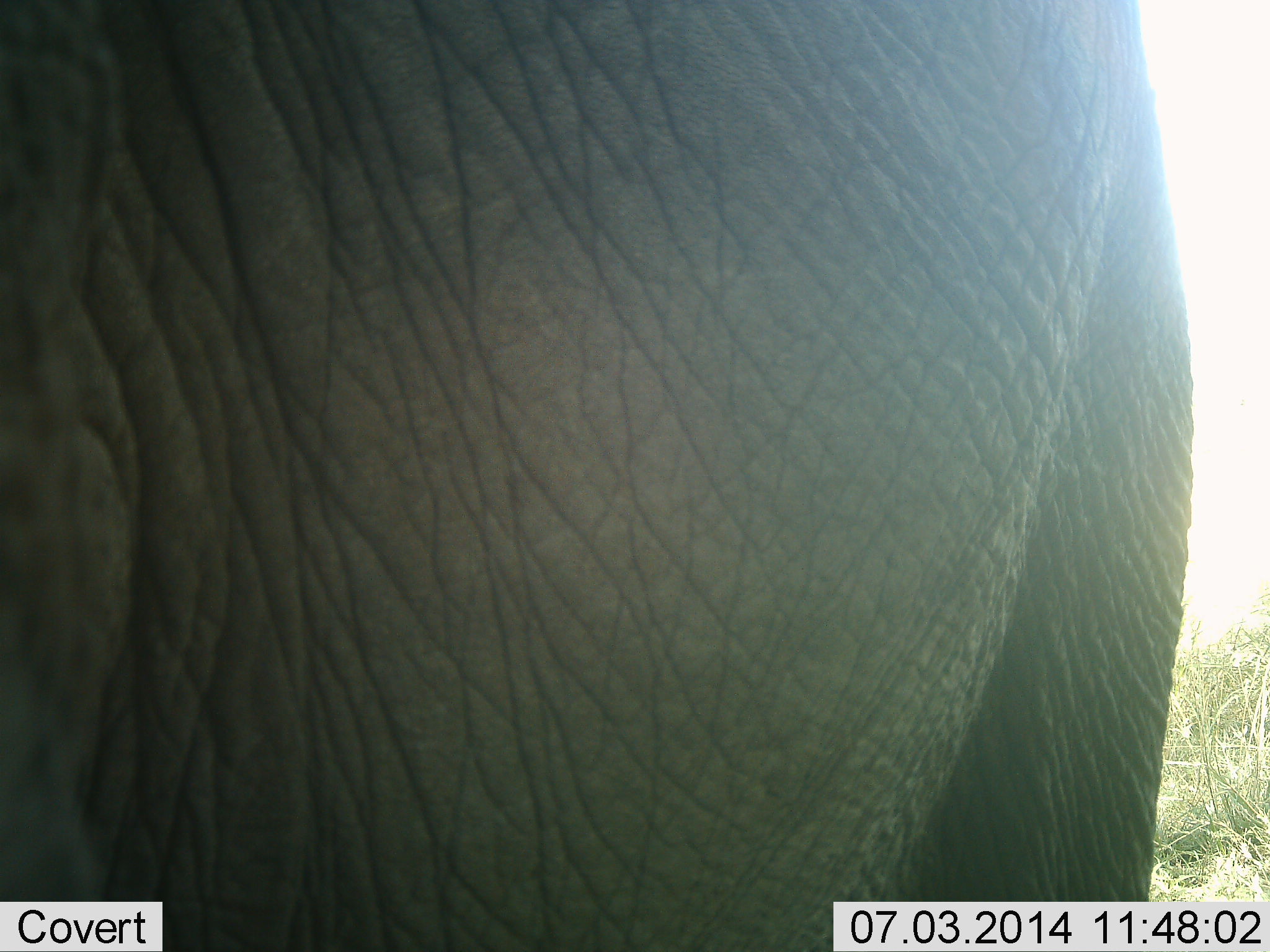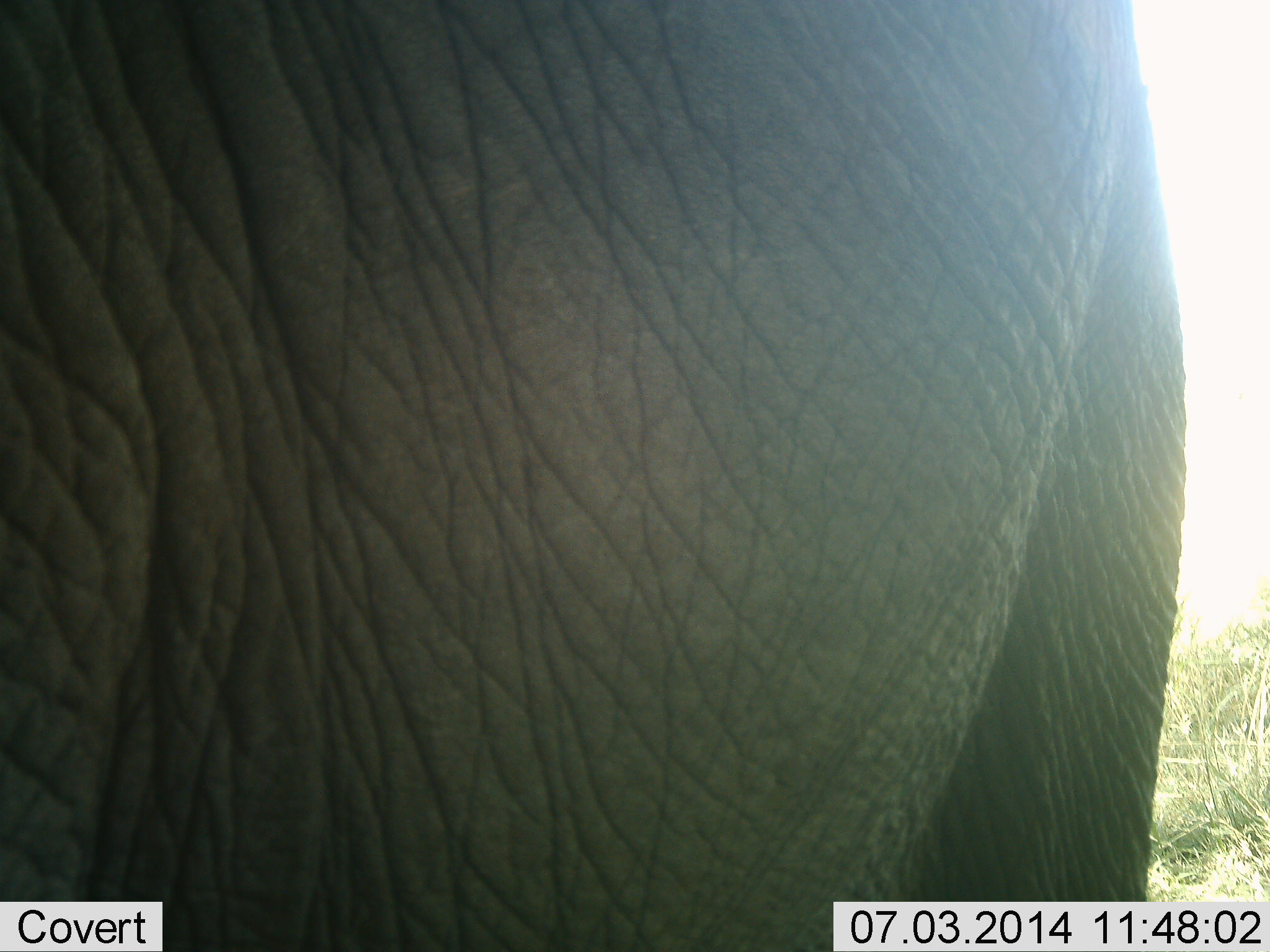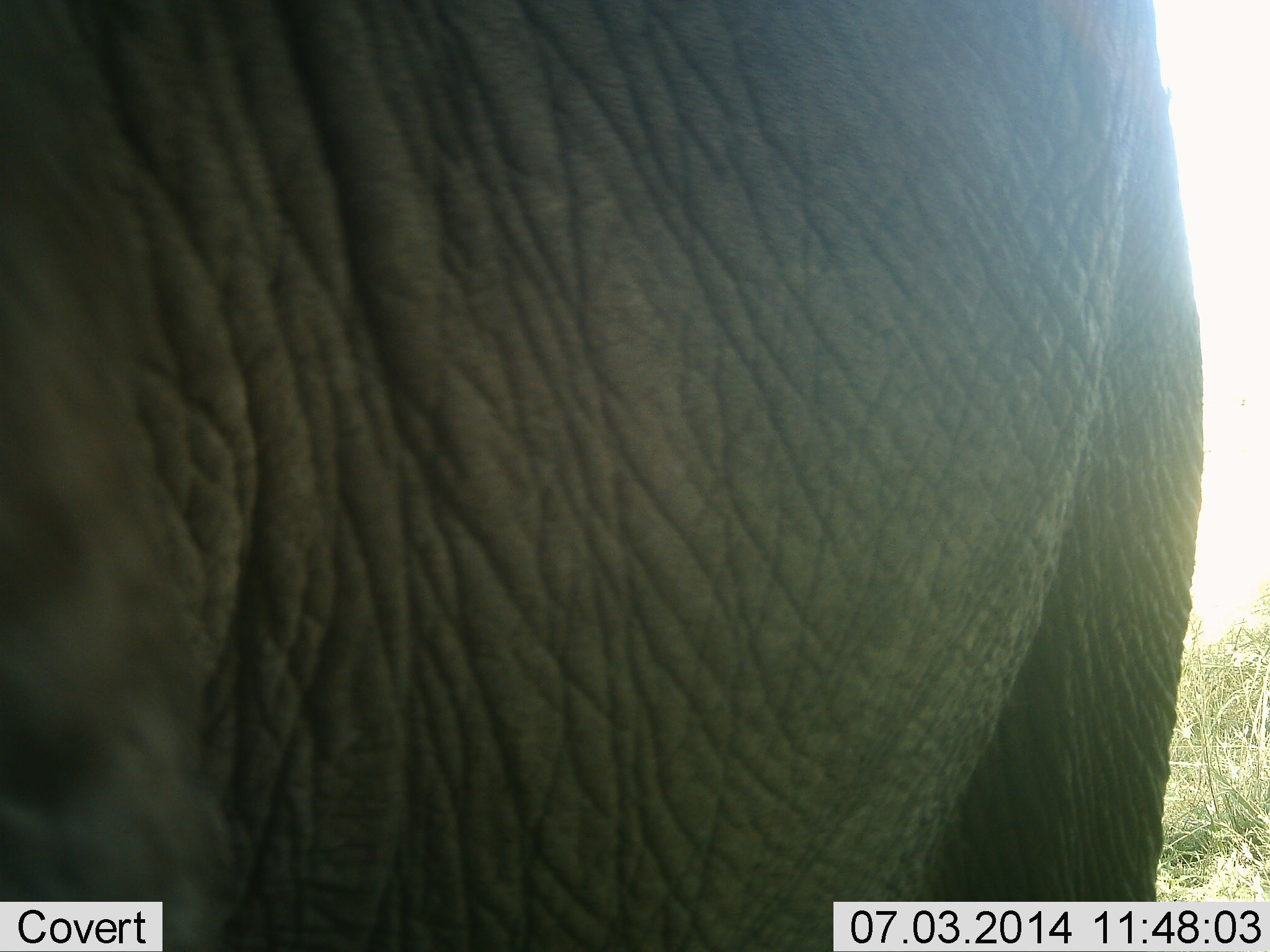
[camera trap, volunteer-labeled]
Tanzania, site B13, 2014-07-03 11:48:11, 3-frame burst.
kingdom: Animalia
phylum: Chordata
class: Mammalia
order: Proboscidea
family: Elephantidae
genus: Loxodonta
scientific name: Loxodonta africana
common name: african bush elephant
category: elephant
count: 1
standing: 90%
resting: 0%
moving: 0%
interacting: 10%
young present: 0%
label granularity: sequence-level